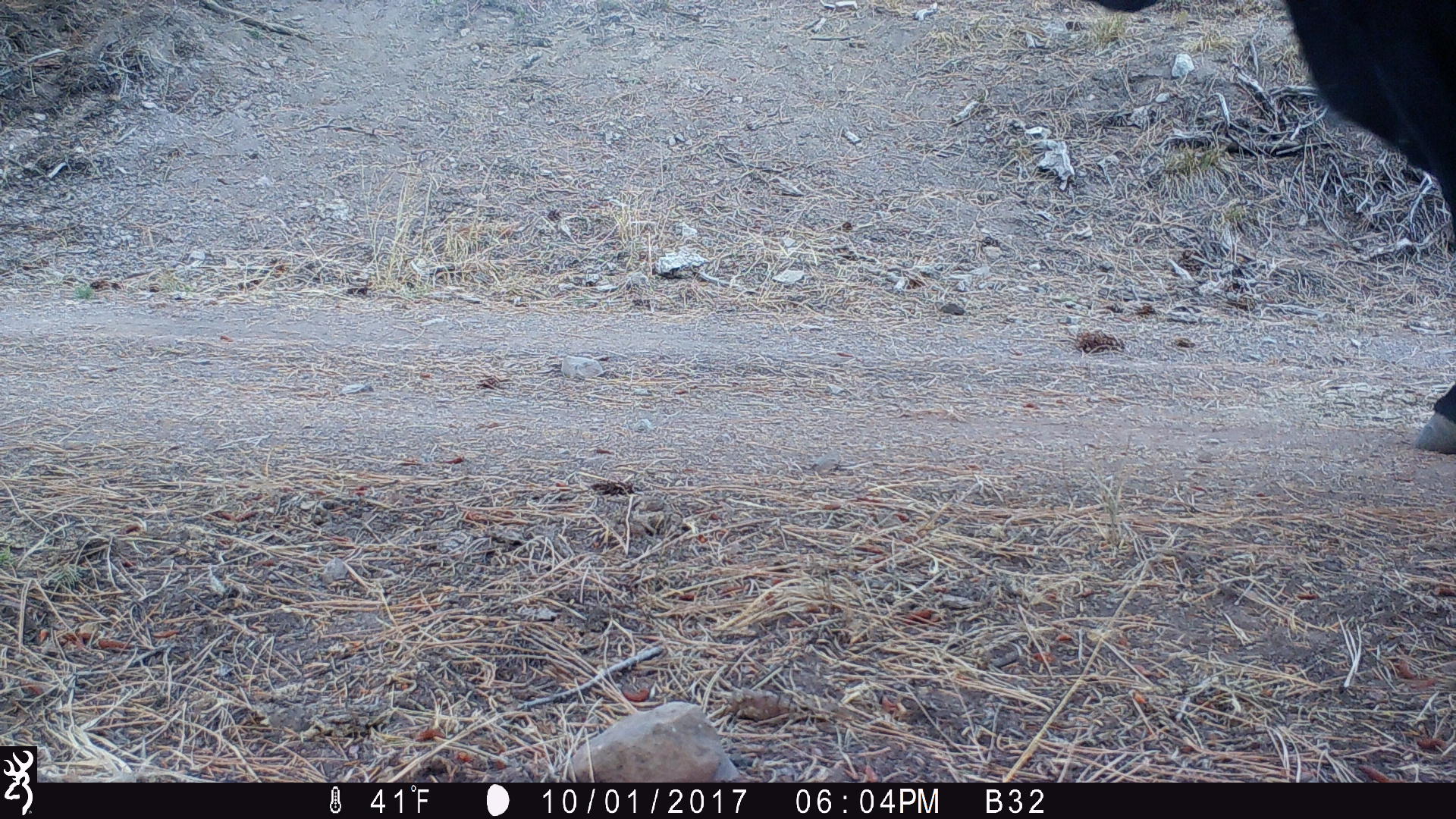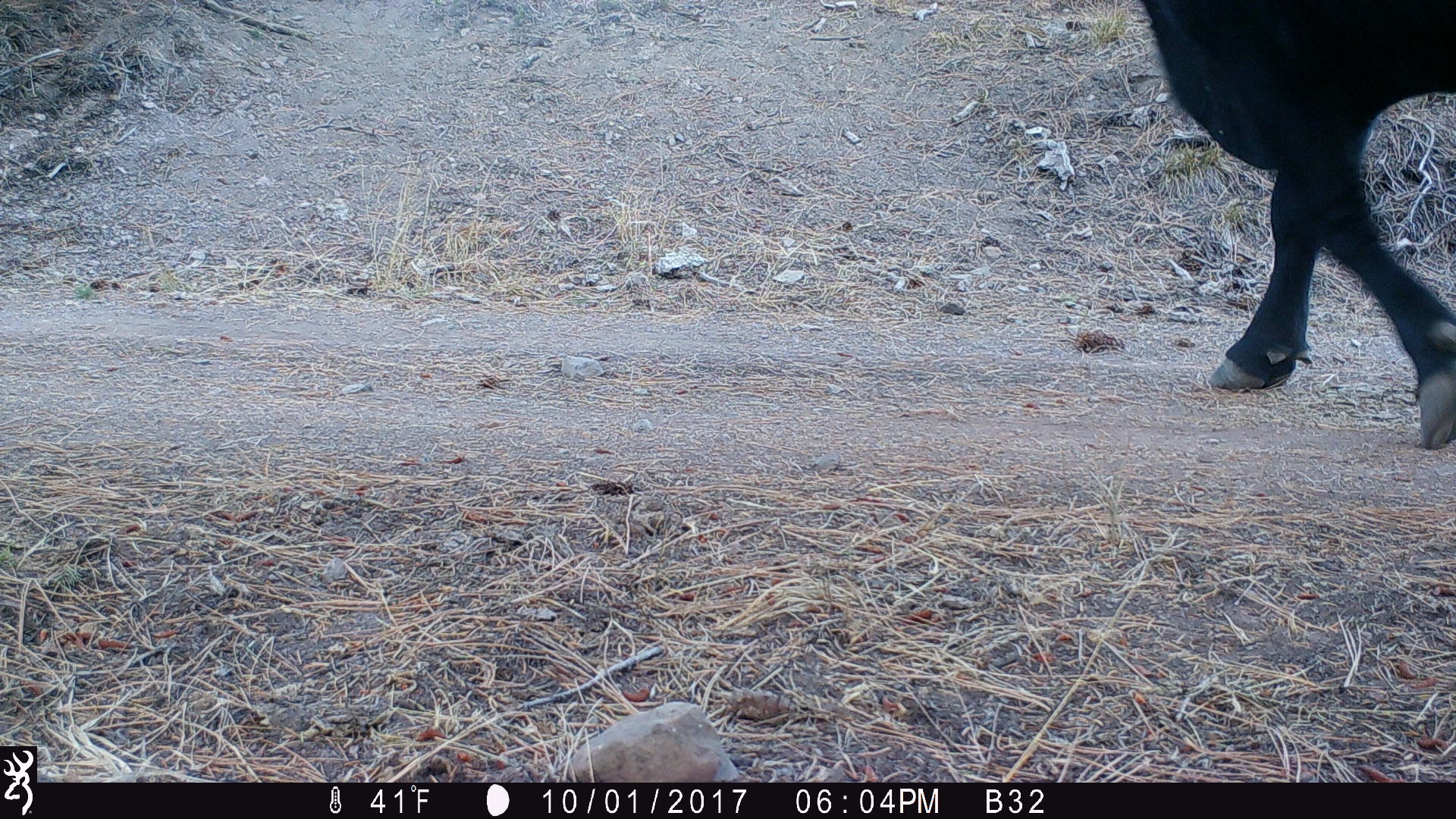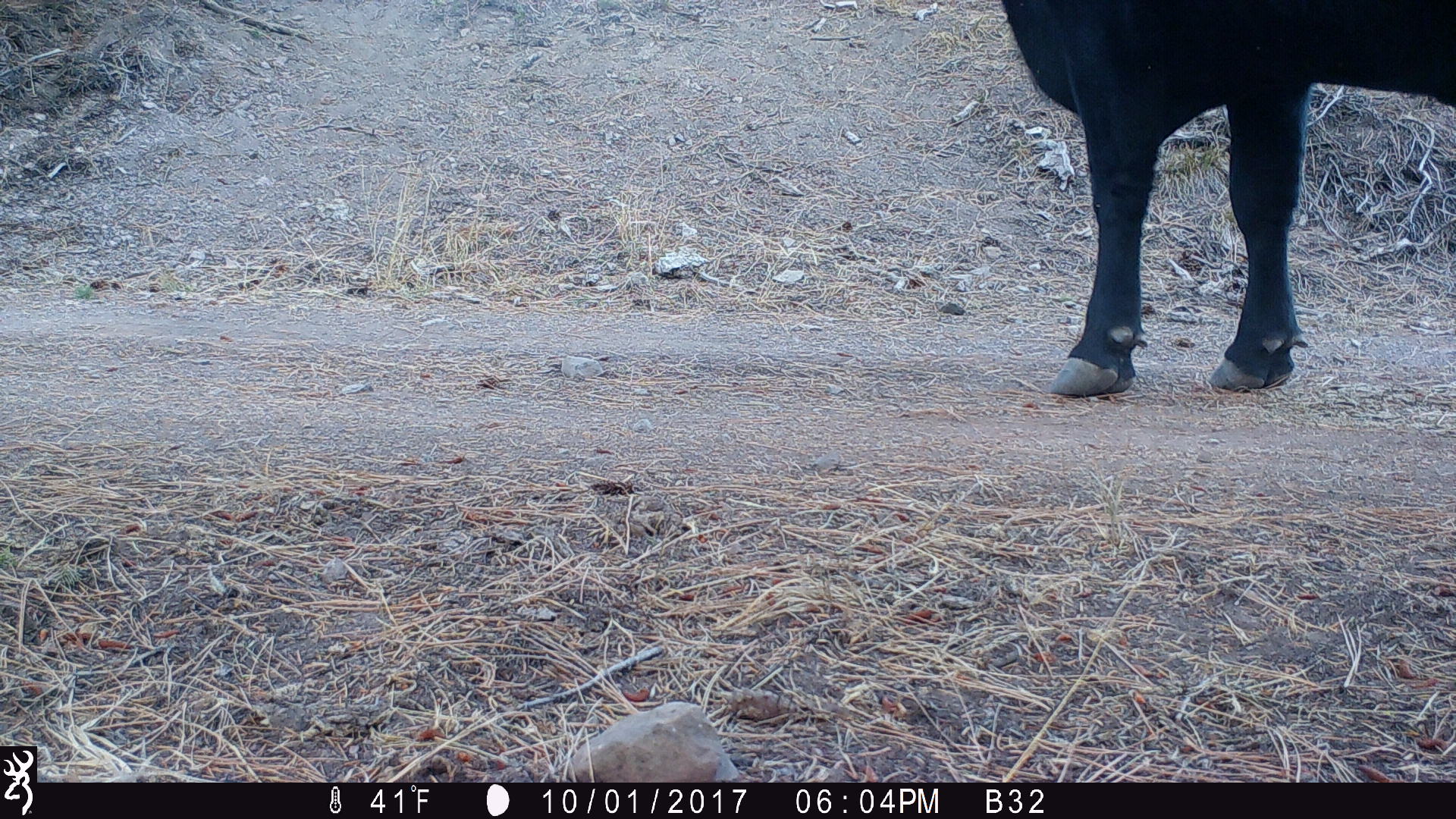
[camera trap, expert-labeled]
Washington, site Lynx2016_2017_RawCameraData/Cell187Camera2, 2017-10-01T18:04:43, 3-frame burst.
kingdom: Animalia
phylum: Chordata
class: Mammalia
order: Artiodactyla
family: Bovidae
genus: Bos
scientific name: Bos taurus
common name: domestic cattle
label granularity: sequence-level